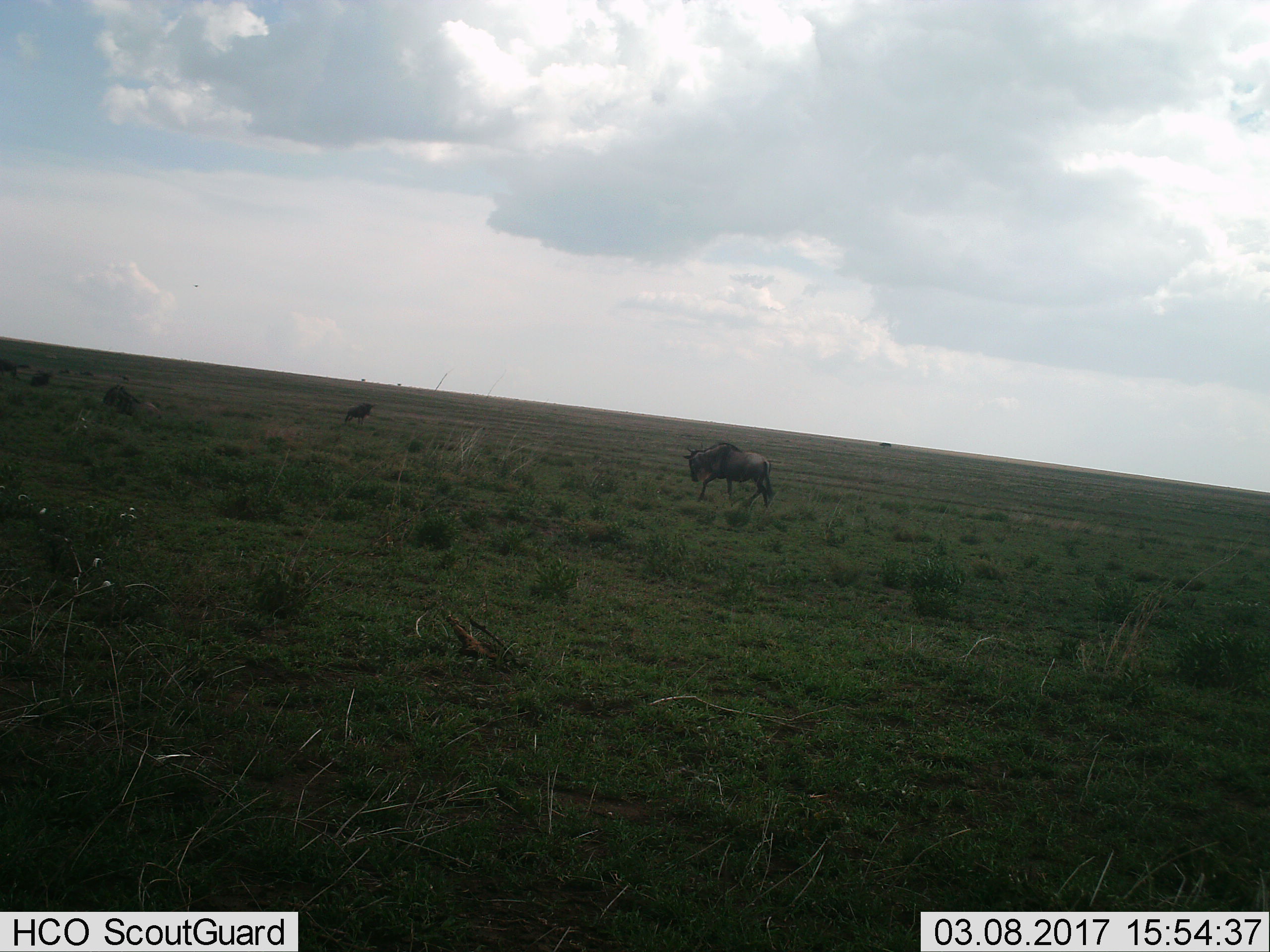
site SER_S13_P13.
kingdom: Animalia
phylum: Chordata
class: Mammalia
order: Artiodactyla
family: Bovidae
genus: Connochaetes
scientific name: Connochaetes taurinus taurinus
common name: blue wildebeest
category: wildebeestblue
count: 4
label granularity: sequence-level